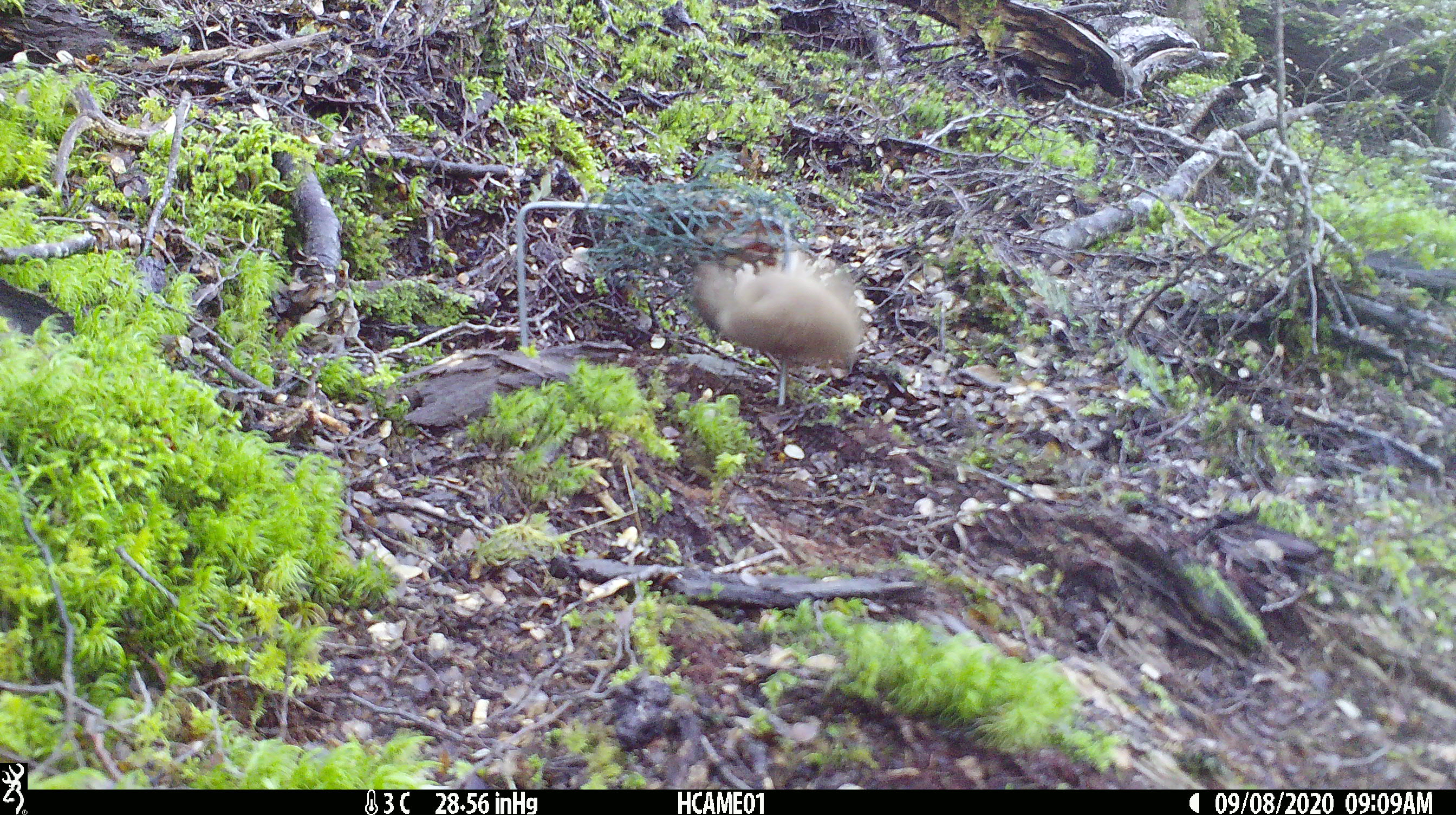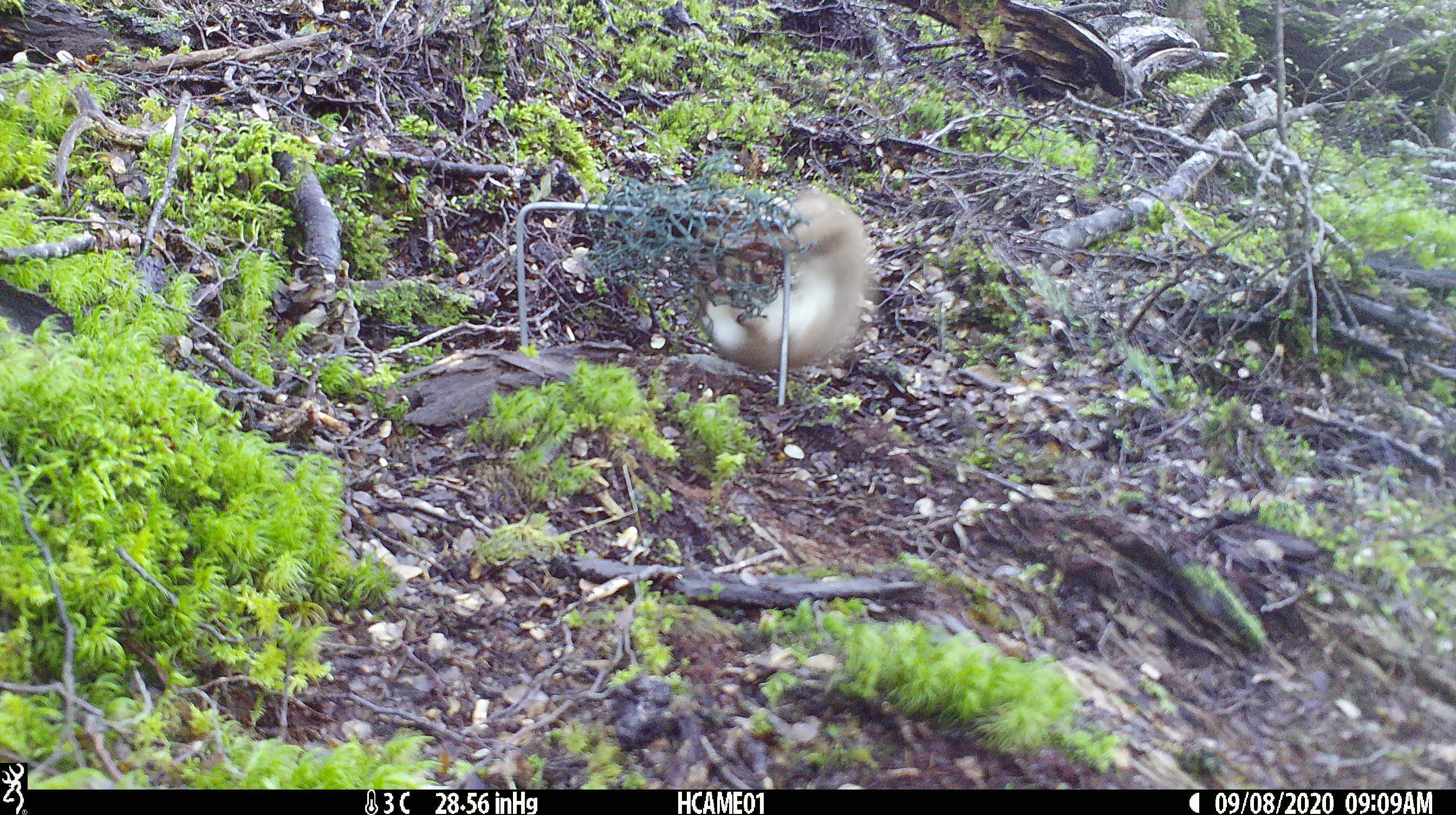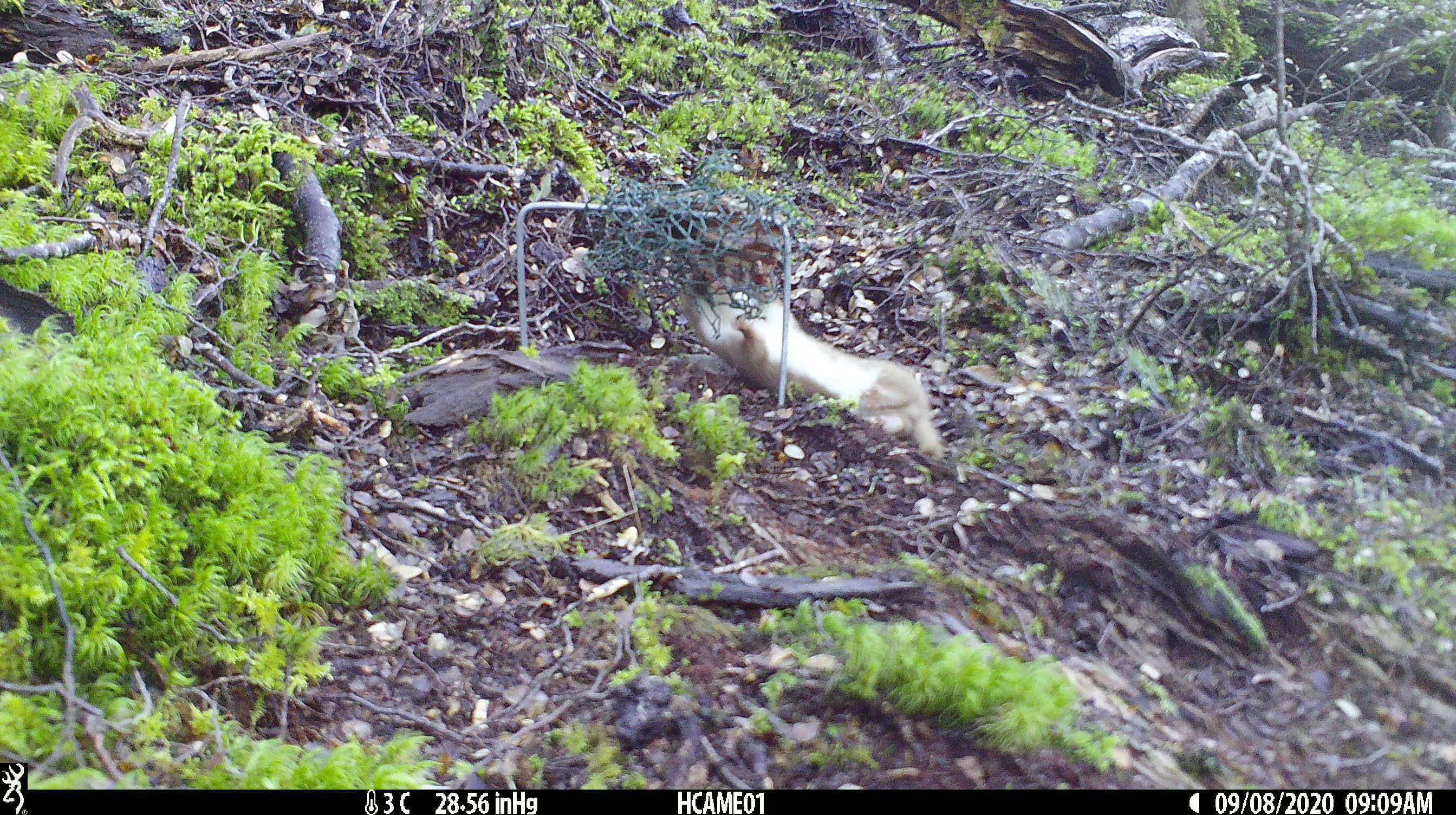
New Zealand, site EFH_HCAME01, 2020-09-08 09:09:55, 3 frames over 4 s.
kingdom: Animalia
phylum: Chordata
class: Mammalia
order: Carnivora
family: Mustelidae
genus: Mustela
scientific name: Mustela nivalis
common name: least weasel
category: weasel